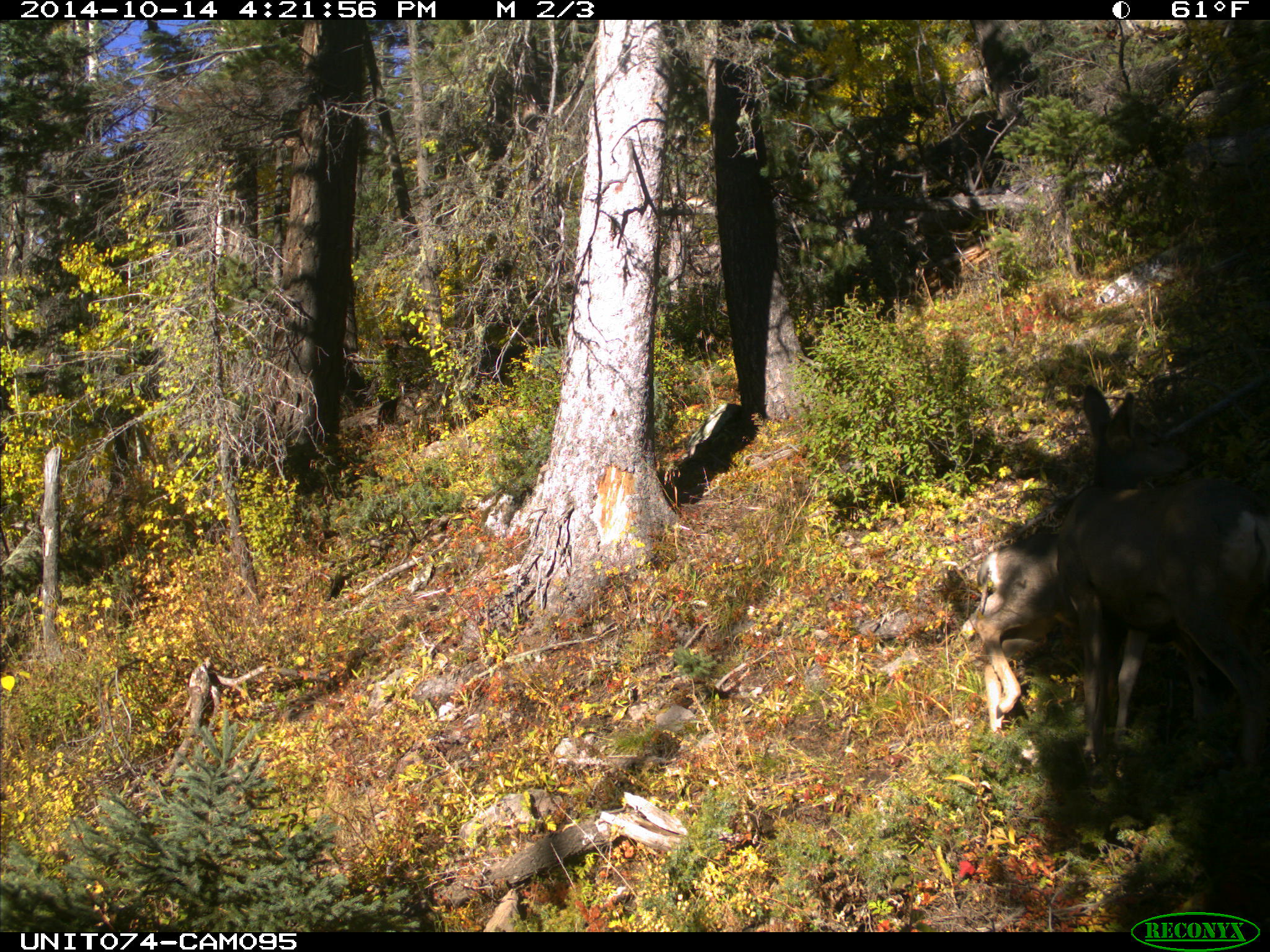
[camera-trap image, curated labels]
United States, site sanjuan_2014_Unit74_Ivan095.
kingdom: Animalia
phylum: Chordata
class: Mammalia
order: Artiodactyla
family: Cervidae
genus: Odocoileus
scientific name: Odocoileus hemionus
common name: mule deer